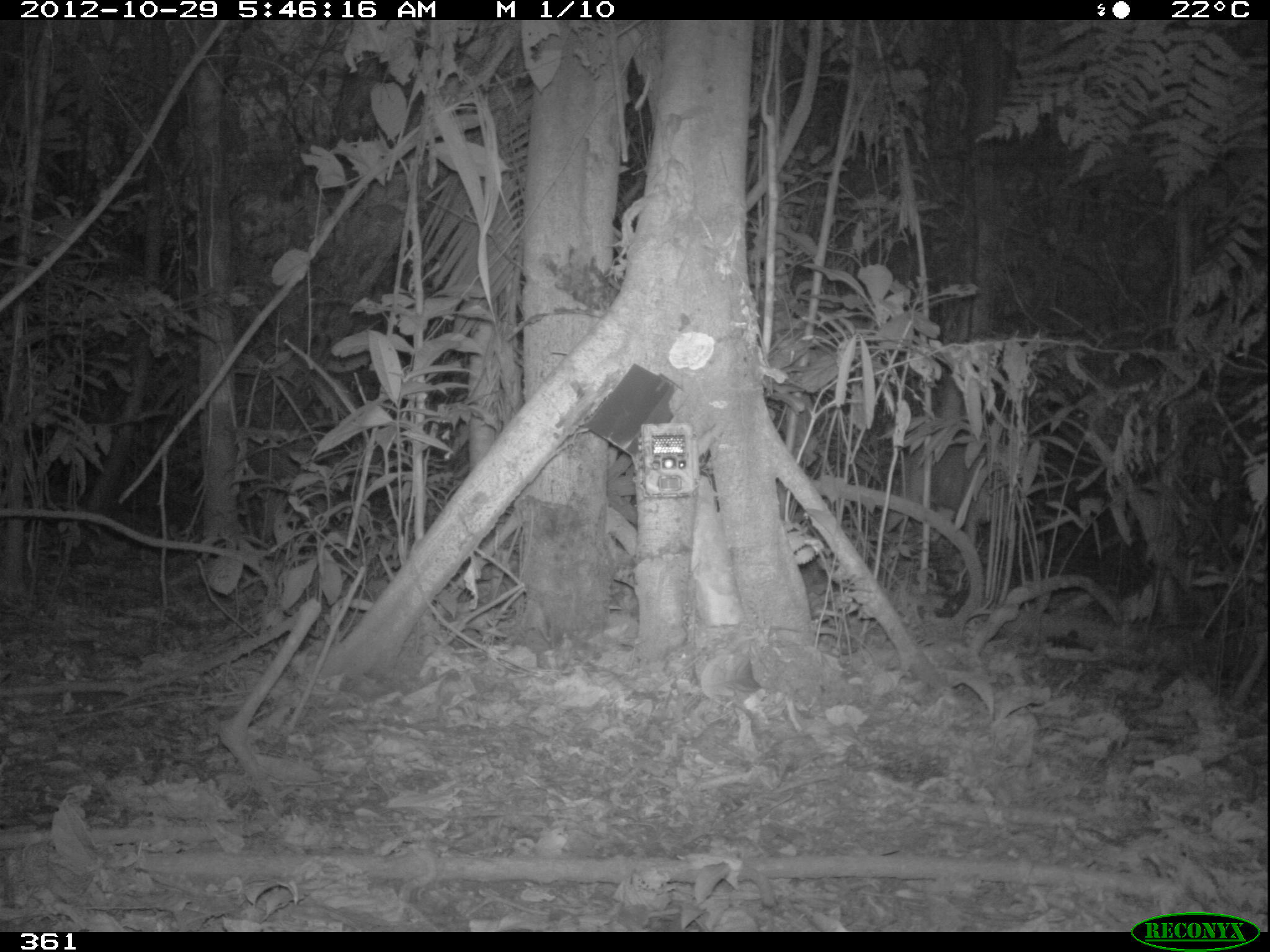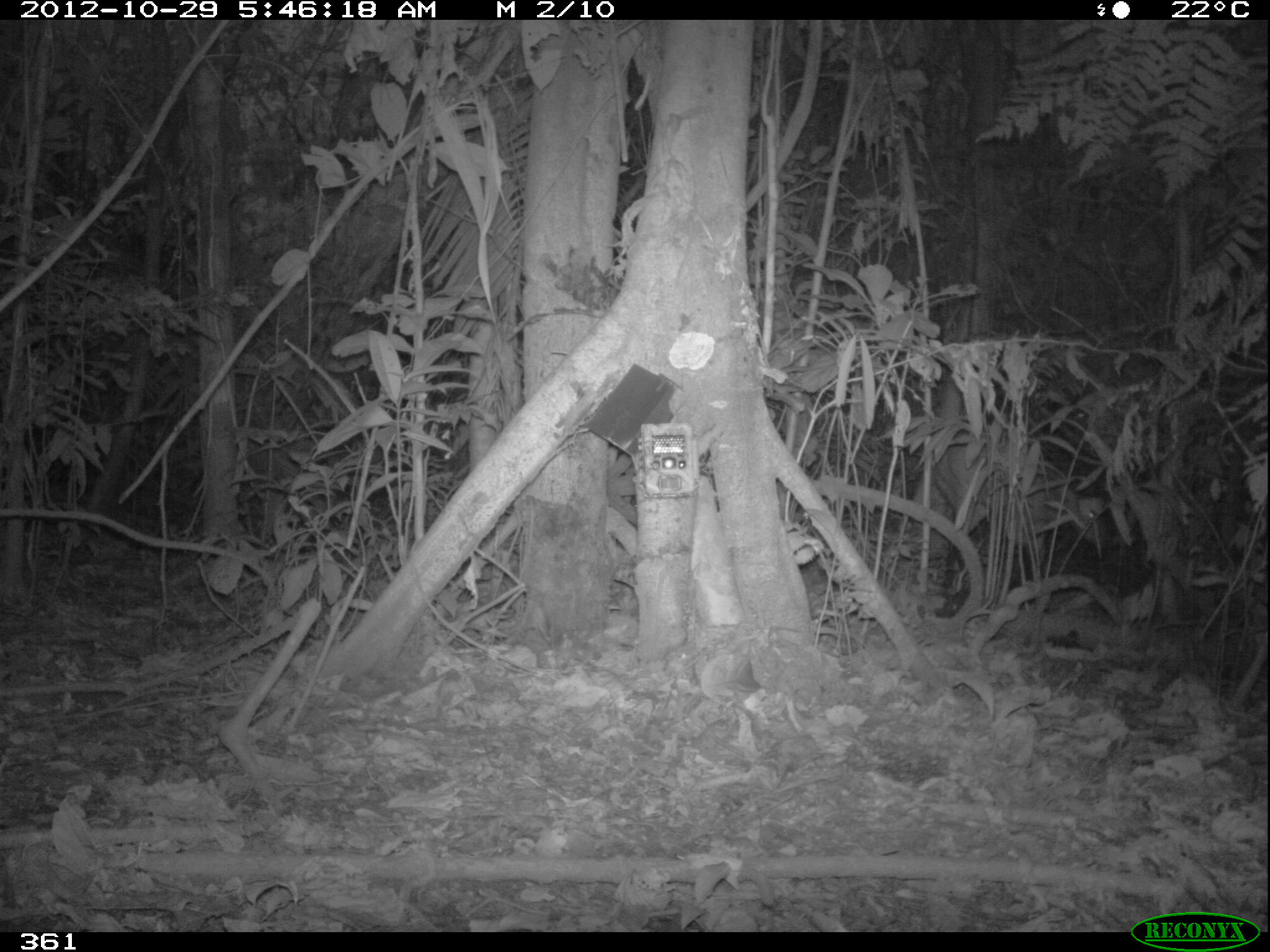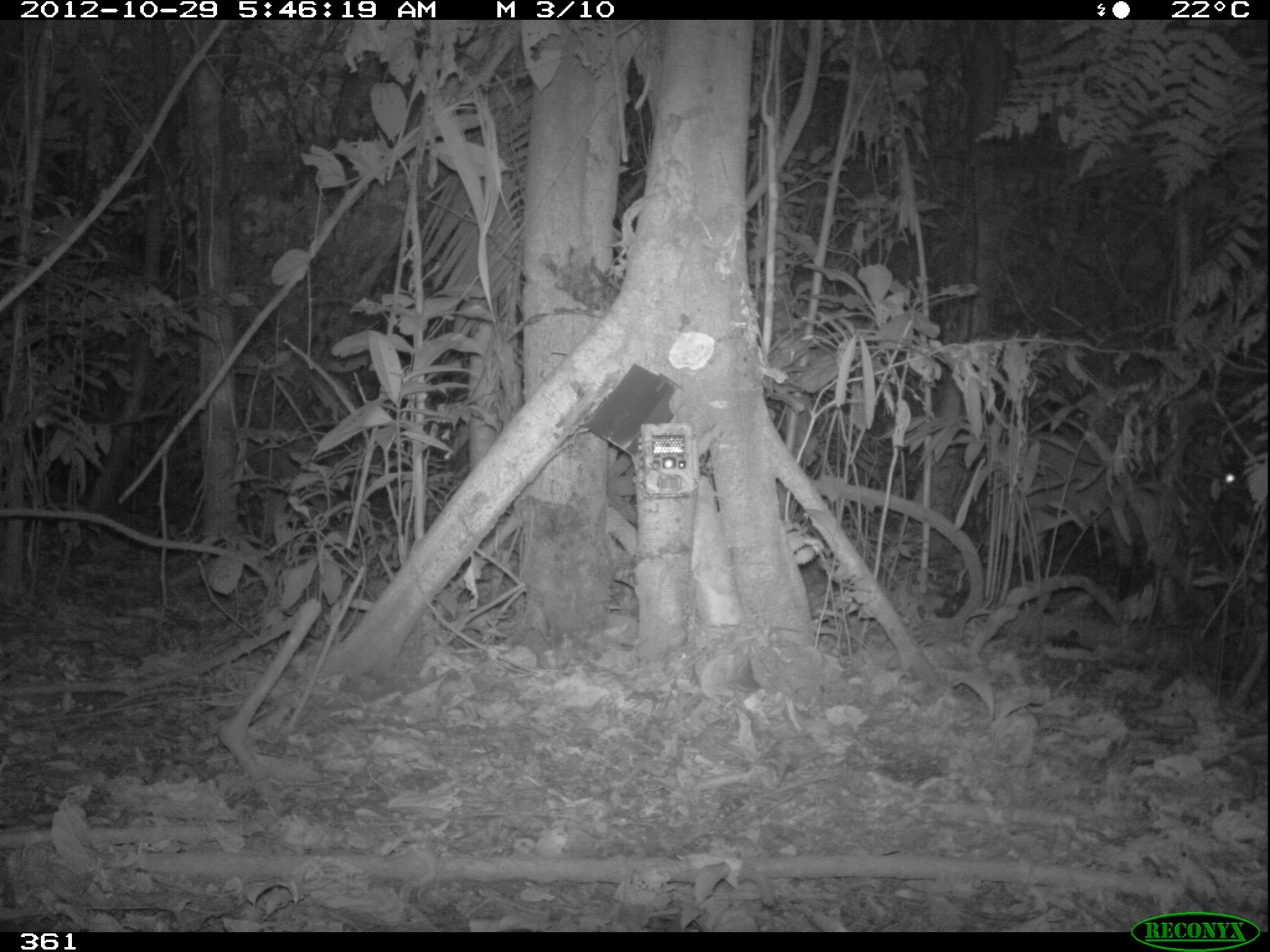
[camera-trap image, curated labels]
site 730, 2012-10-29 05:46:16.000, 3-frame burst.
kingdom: Animalia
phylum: Chordata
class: Mammalia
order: Artiodactyla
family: Cervidae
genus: Mazama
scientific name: Mazama americana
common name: red brocket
Mazama americana (red brocket).